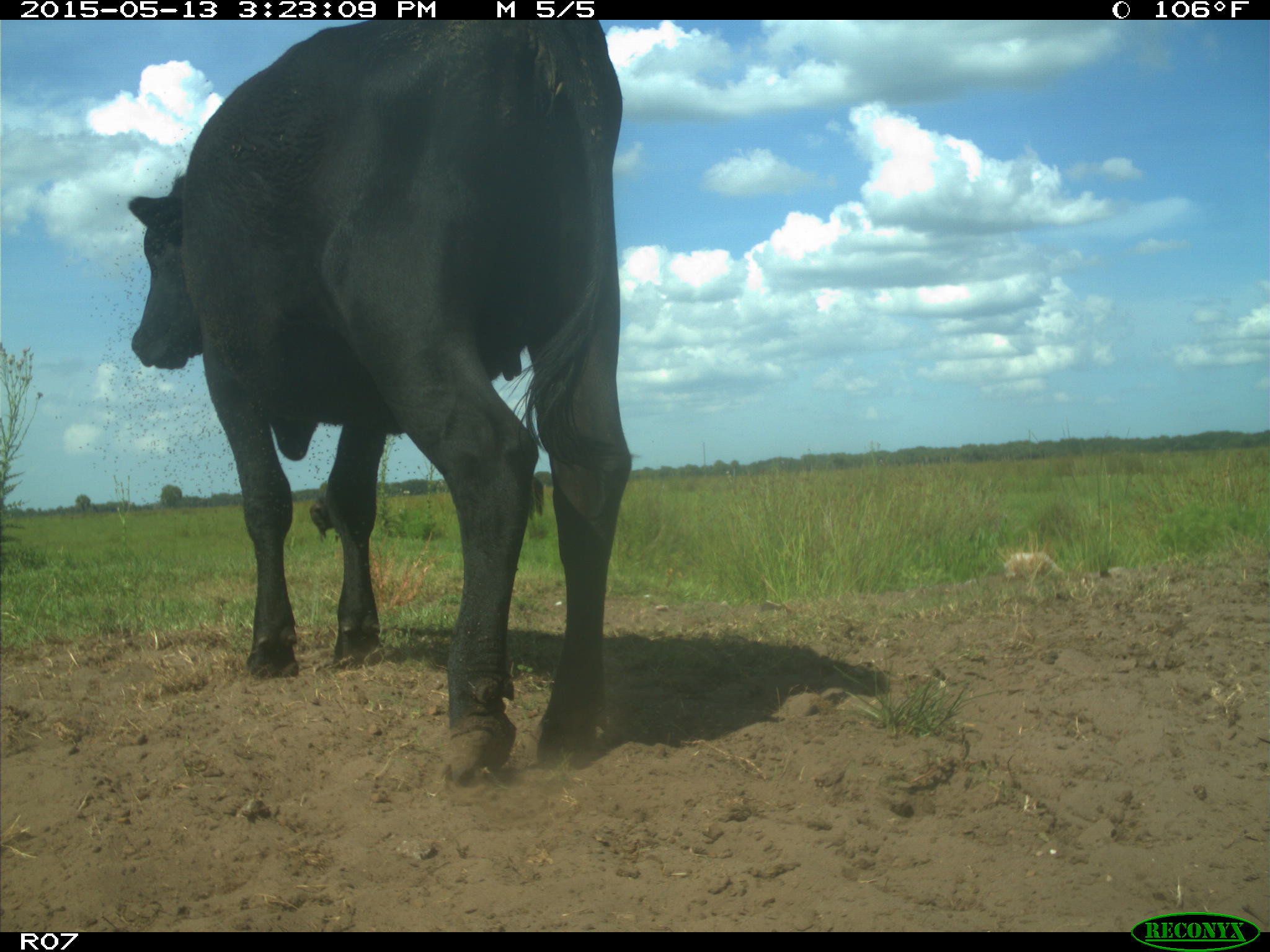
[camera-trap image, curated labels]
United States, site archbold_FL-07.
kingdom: Animalia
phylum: Chordata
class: Mammalia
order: Artiodactyla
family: Bovidae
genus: Bos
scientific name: Bos taurus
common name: domestic cow